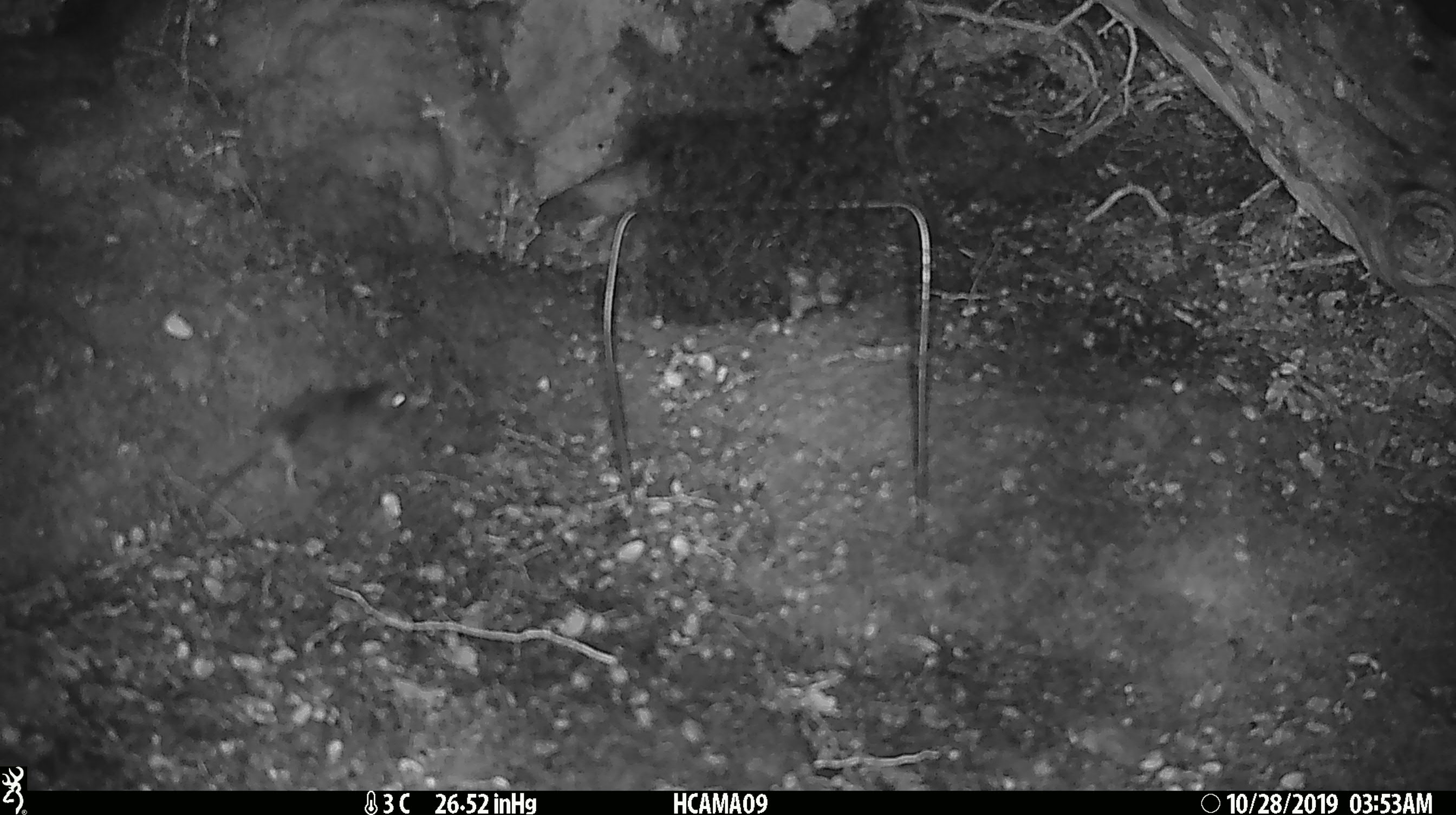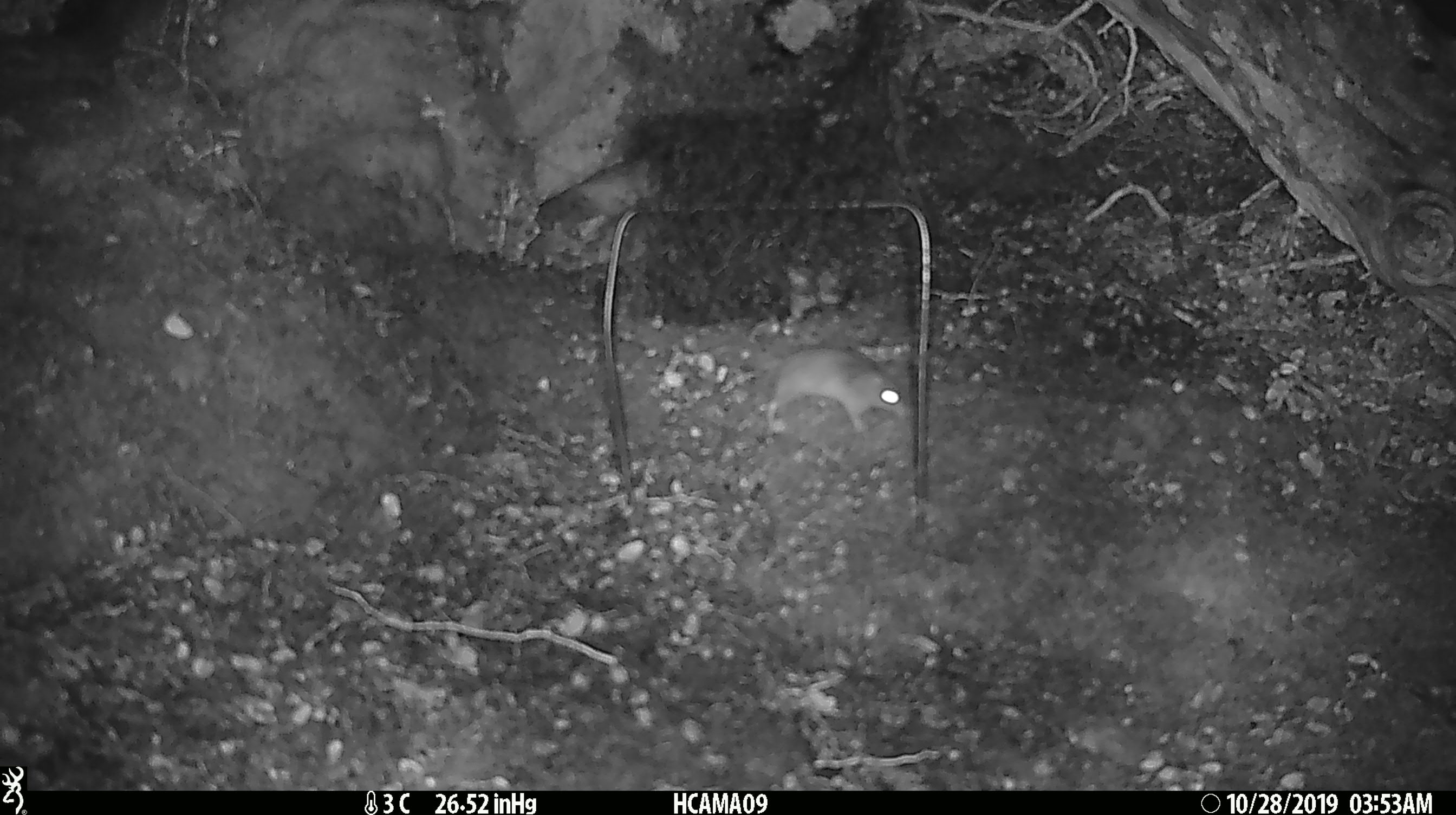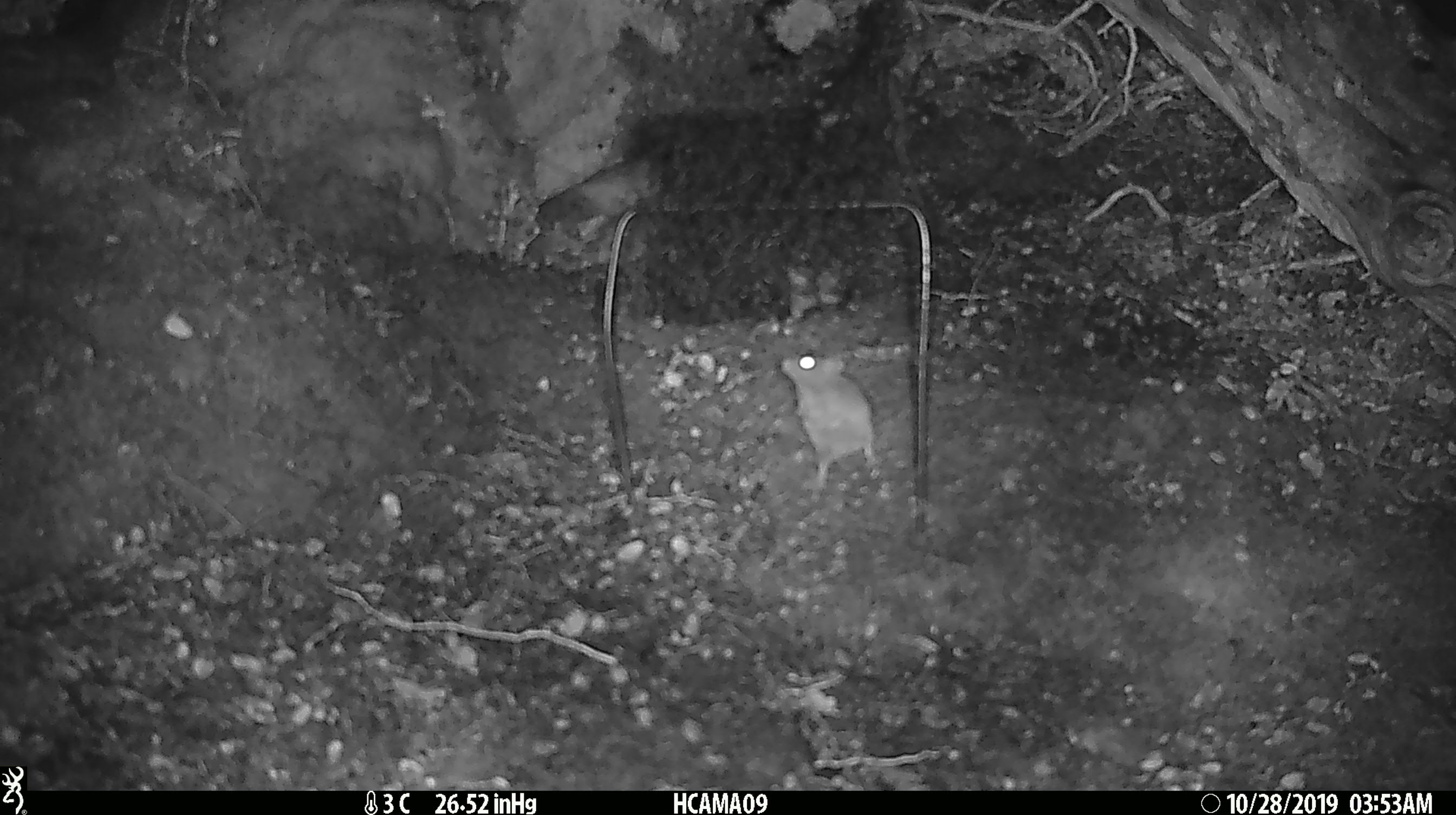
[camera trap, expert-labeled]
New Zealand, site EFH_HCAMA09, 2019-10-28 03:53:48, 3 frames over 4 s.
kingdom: Animalia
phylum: Chordata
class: Mammalia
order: Rodentia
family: Muridae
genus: Mus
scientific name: Mus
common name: mouse